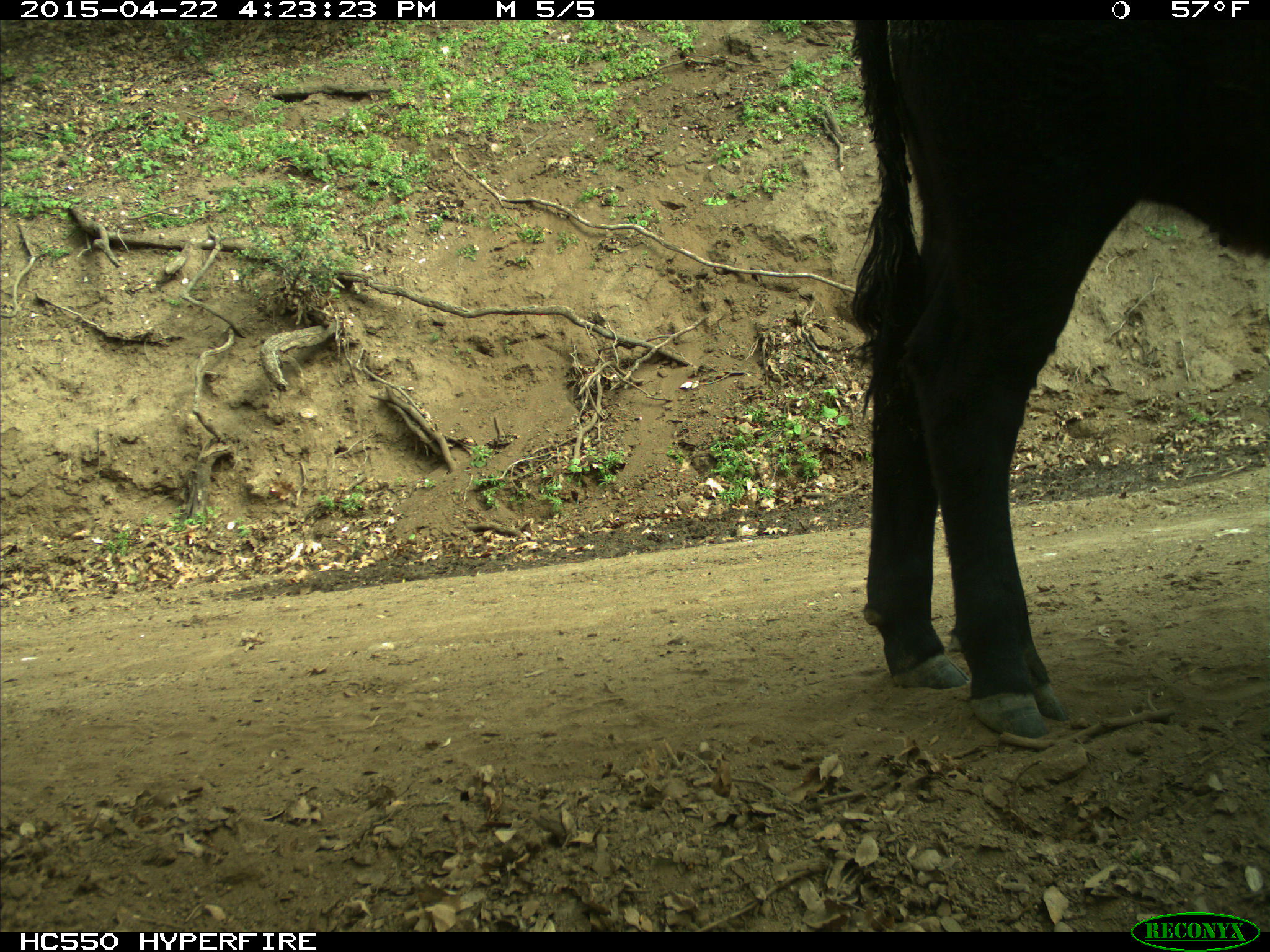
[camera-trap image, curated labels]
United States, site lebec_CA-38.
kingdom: Animalia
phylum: Chordata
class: Mammalia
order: Artiodactyla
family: Bovidae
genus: Bos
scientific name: Bos taurus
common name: domestic cow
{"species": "Bos taurus (domestic cow)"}